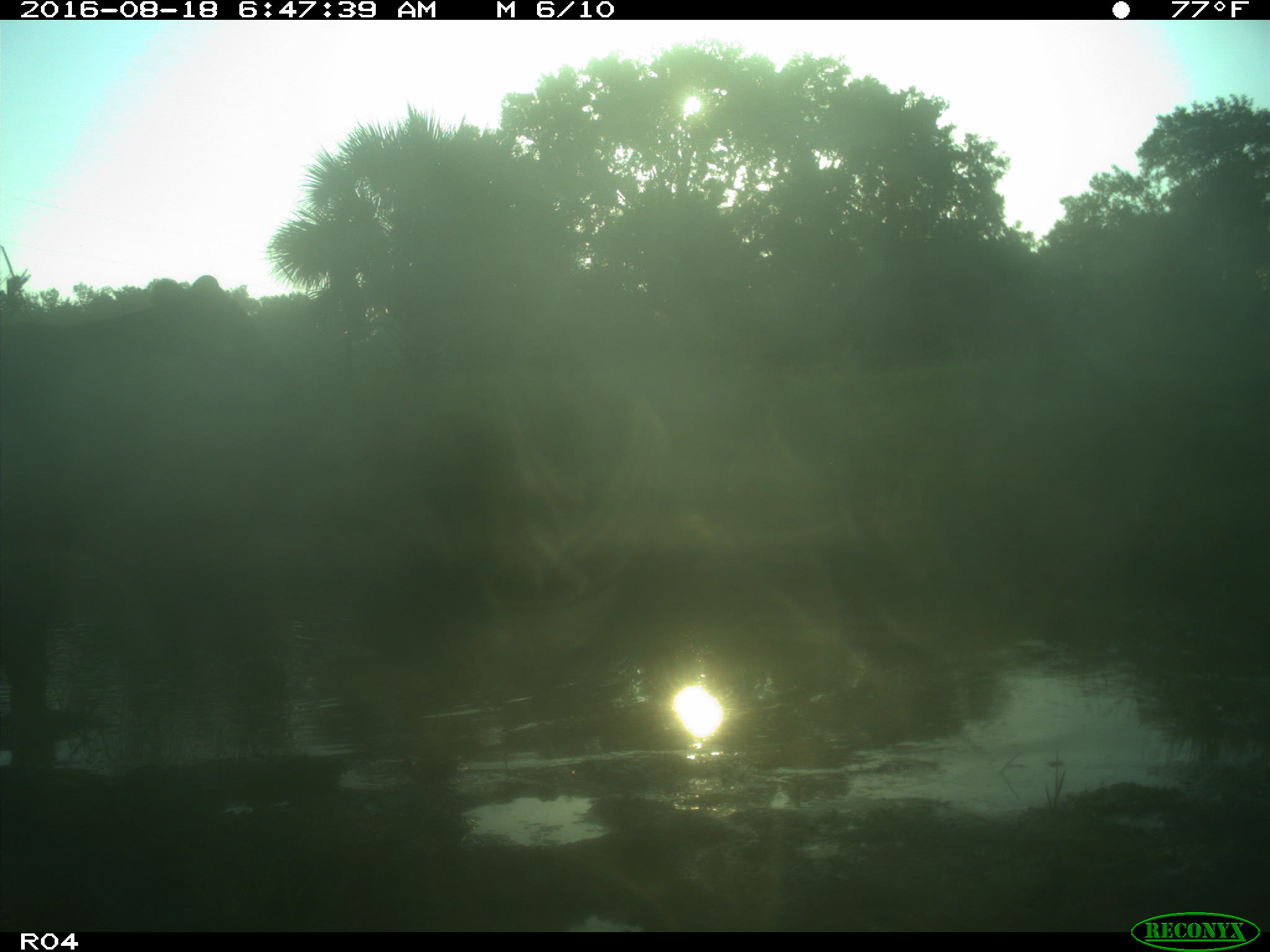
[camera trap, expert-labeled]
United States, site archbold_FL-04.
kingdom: Animalia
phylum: Chordata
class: Mammalia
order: Artiodactyla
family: Bovidae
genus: Bos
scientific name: Bos taurus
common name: domestic cow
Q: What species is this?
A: Bos taurus (domestic cow).